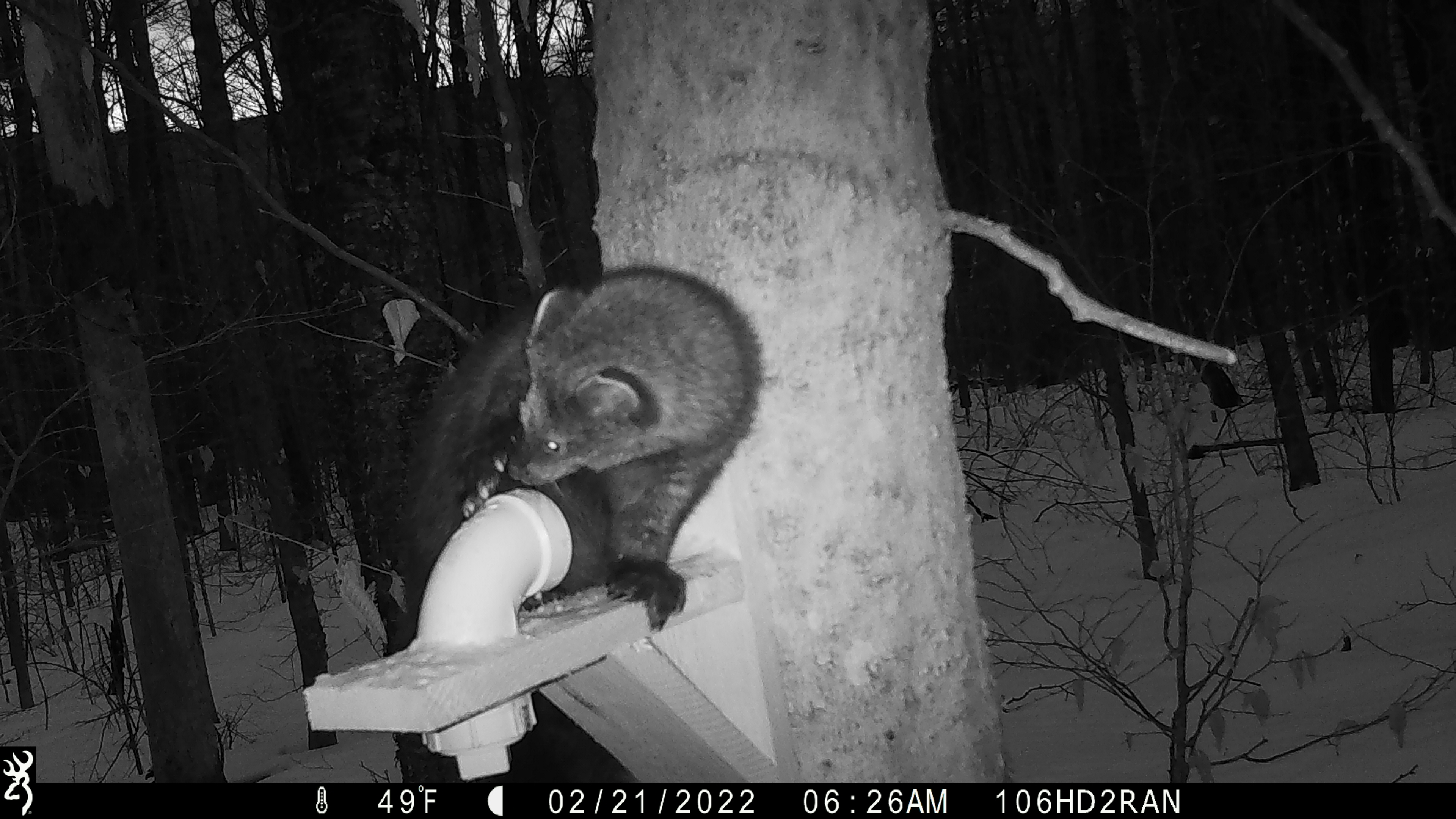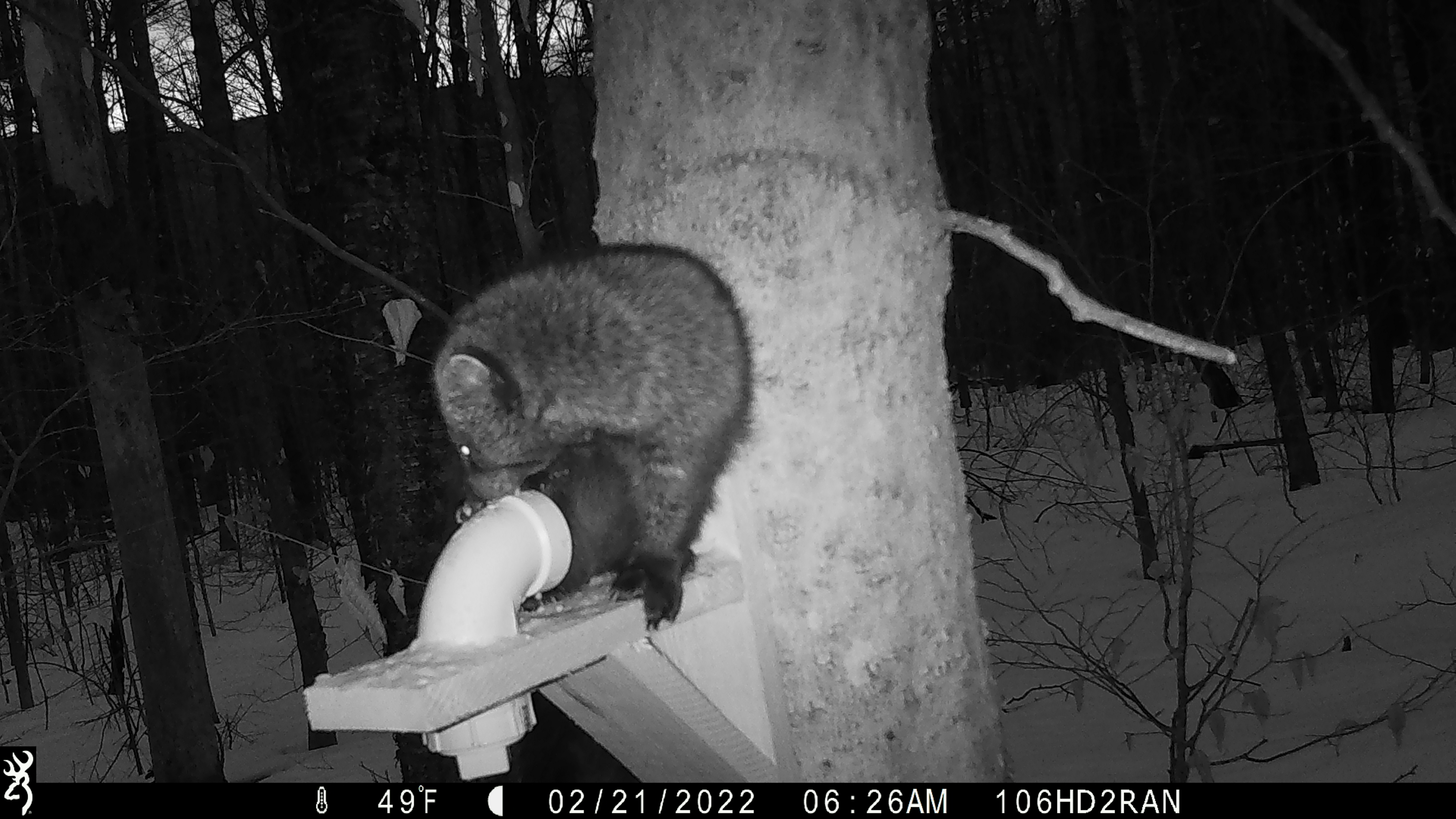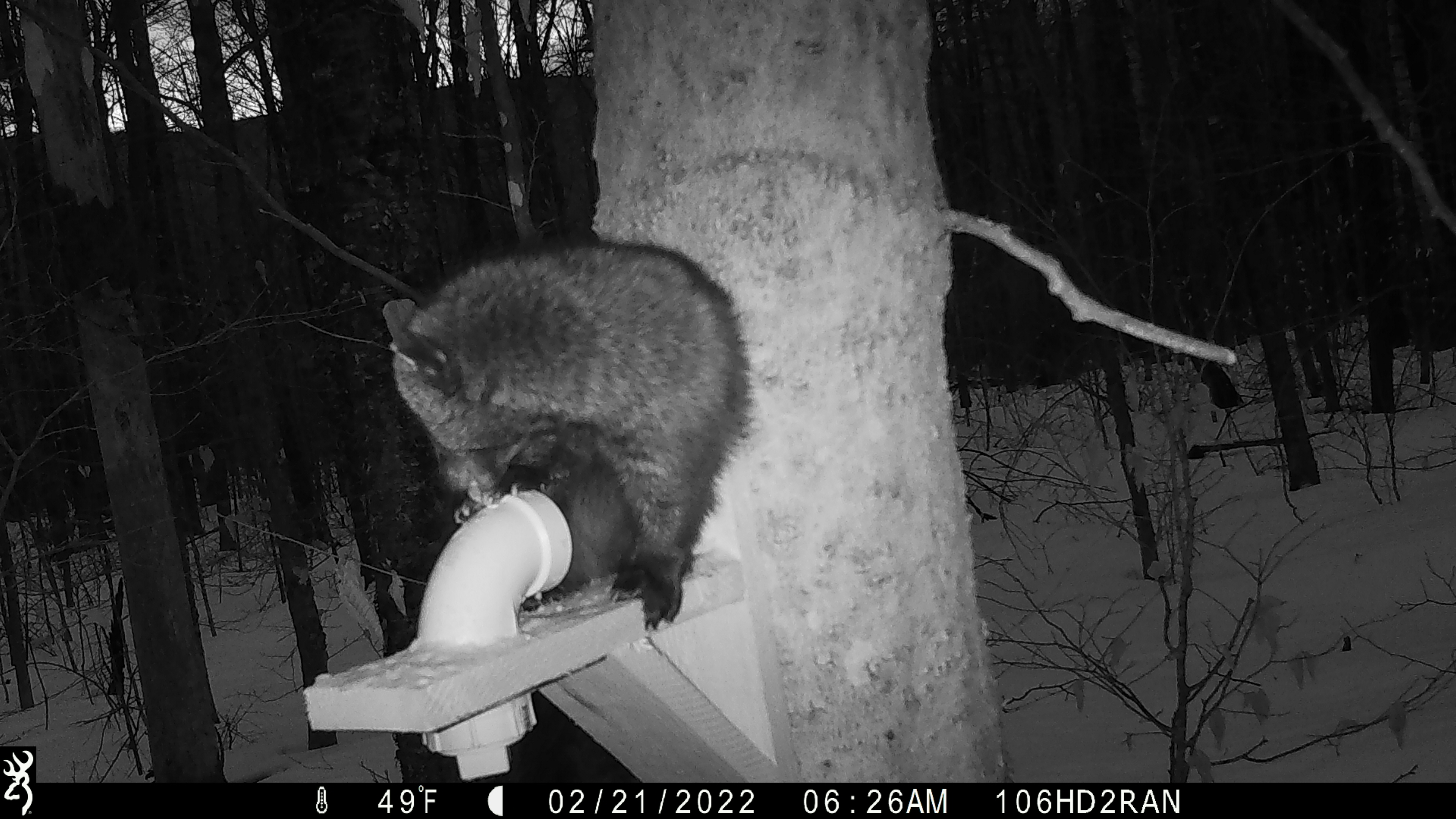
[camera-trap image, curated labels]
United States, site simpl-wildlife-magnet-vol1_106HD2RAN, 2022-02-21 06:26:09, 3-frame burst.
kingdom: Animalia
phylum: Chordata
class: Mammalia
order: Carnivora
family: Mustelidae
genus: Pekania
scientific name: Pekania pennanti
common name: fisher